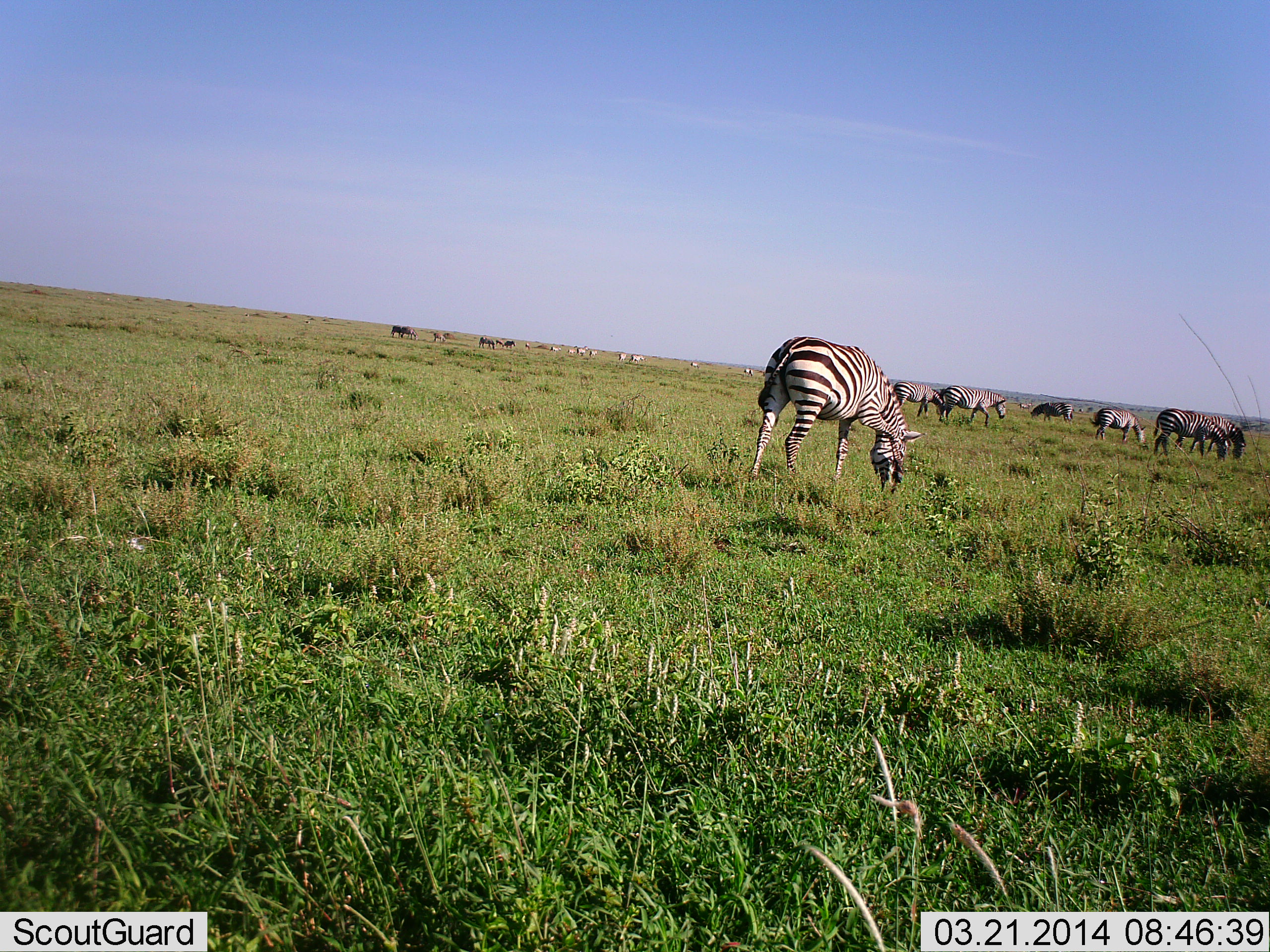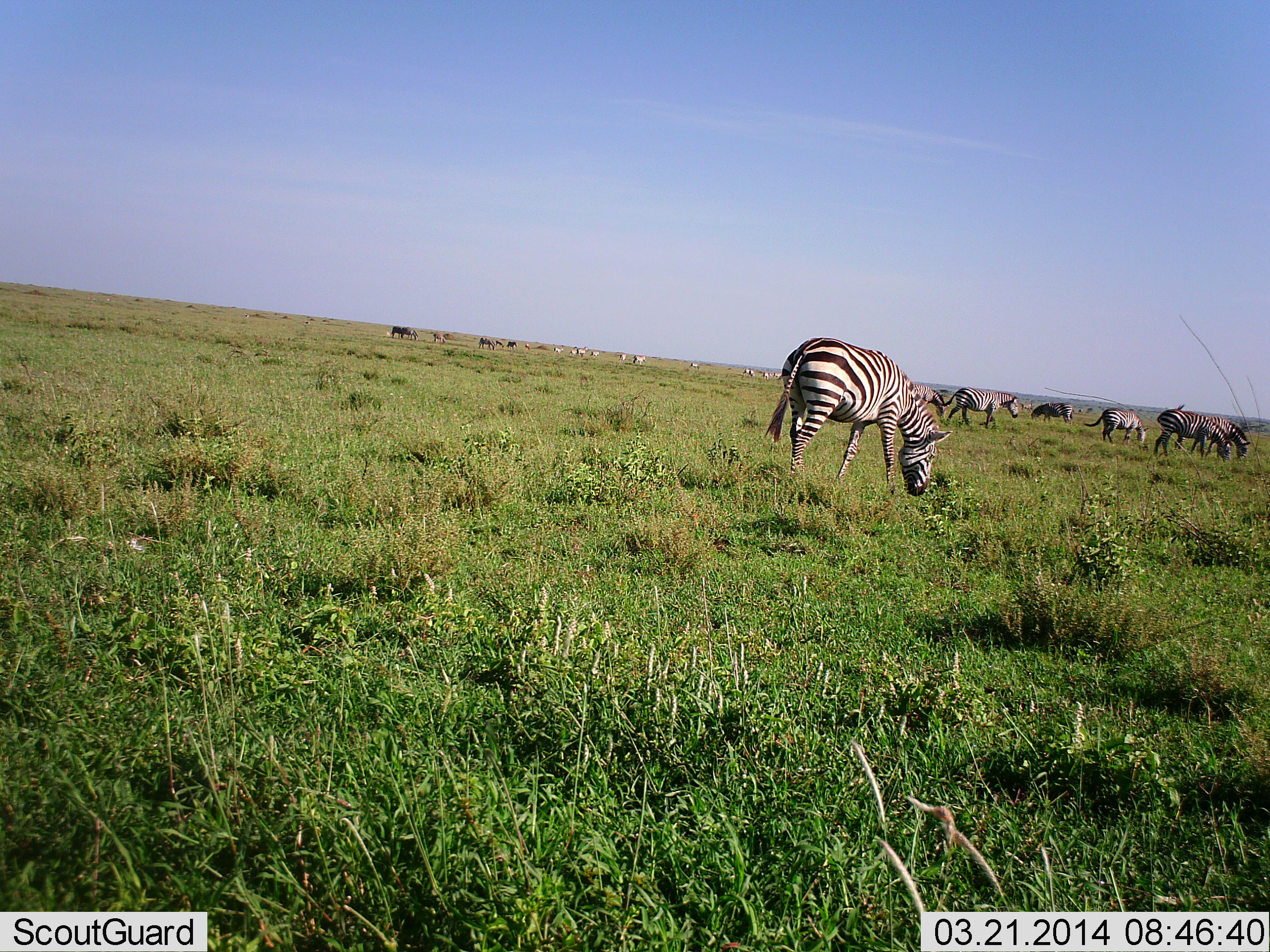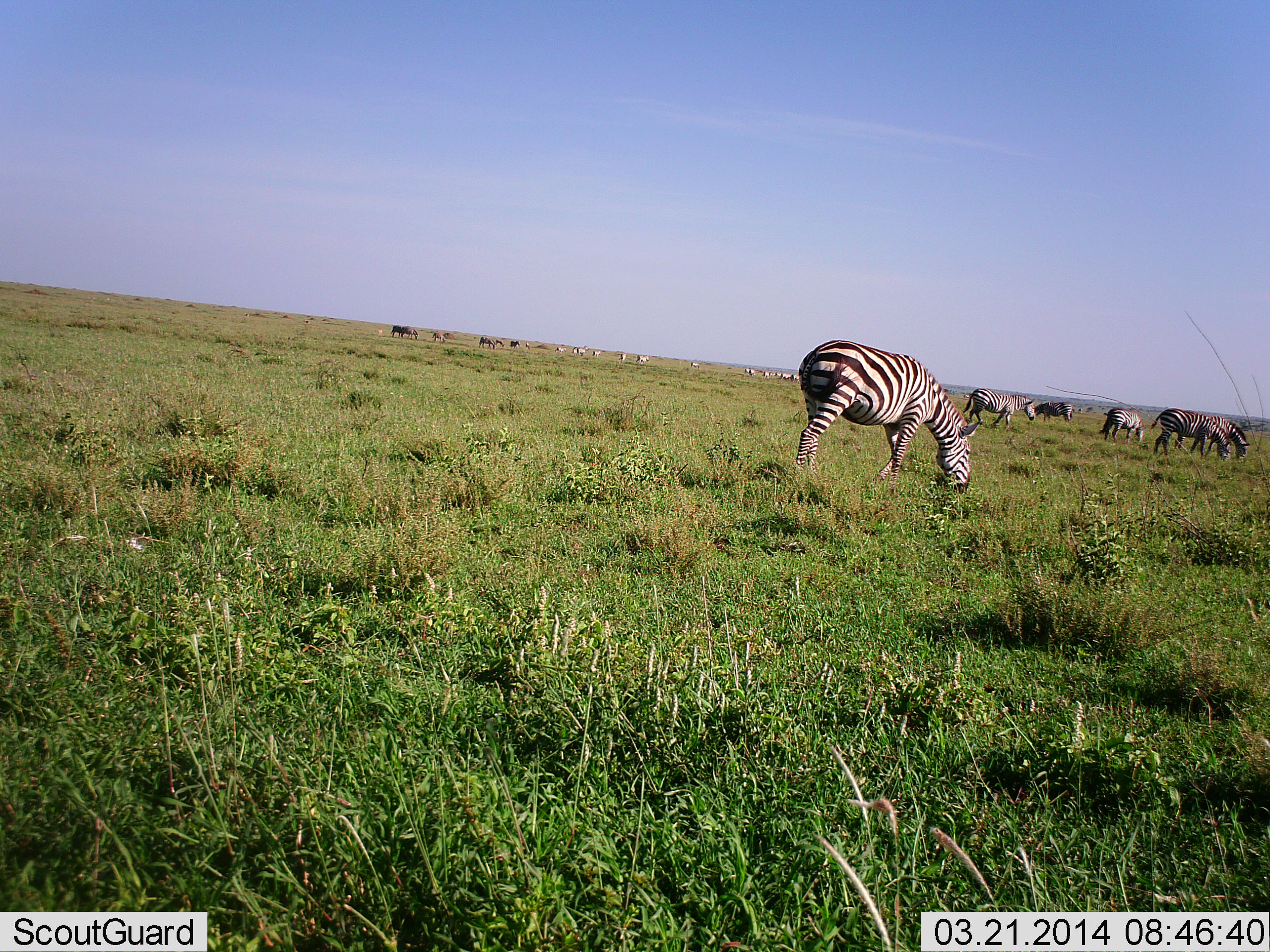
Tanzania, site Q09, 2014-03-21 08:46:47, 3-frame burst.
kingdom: Animalia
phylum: Chordata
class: Mammalia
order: Perissodactyla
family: Equidae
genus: Equus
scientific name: Equus quagga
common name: plains zebra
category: zebra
Zebra (plains zebra) (Equus quagga), count 11-50. Behavior (volunteer vote fractions): standing 33%, resting 0%, moving 42%, interacting 0%. Young present (vote fraction): 0%. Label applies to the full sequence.